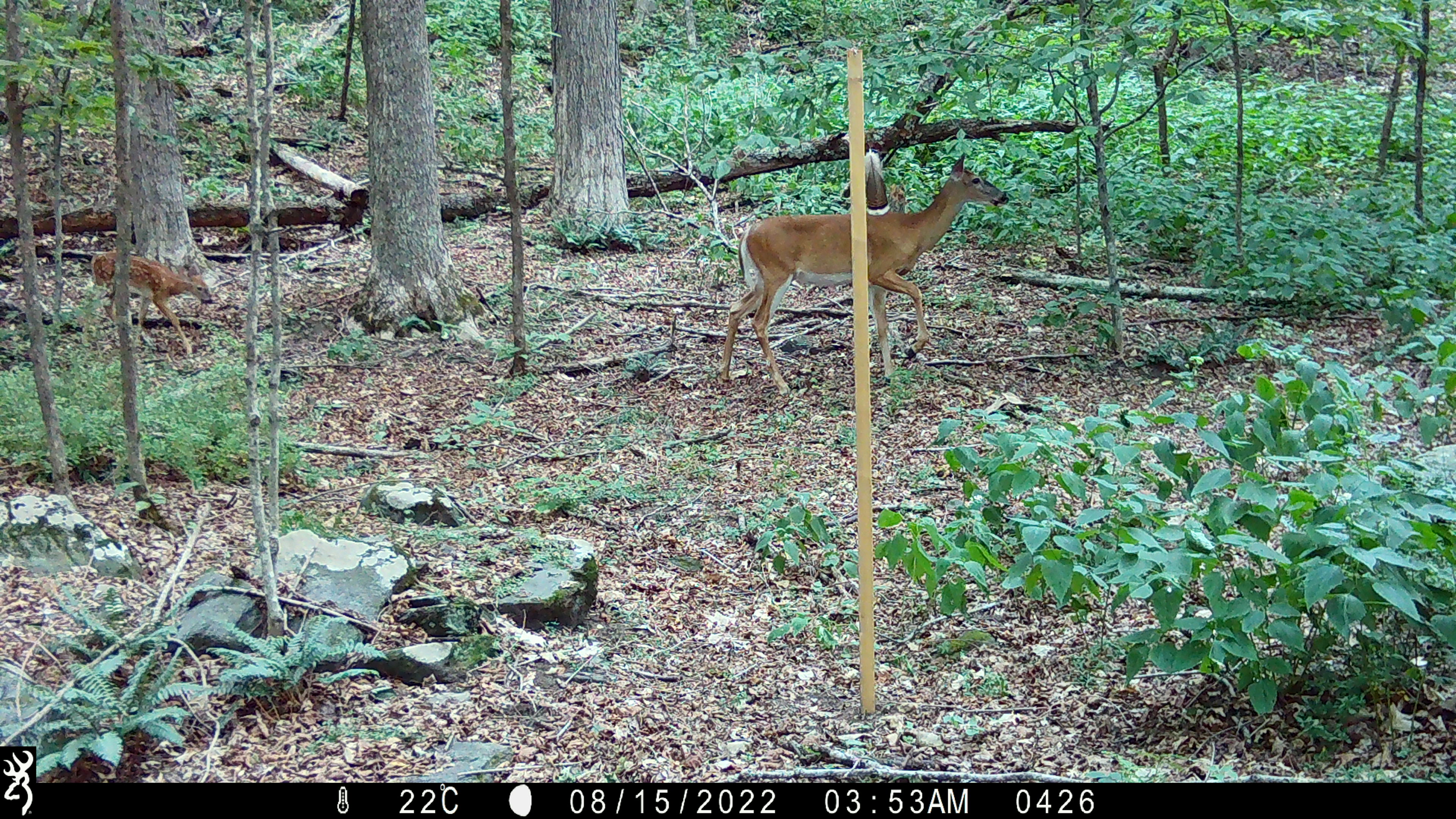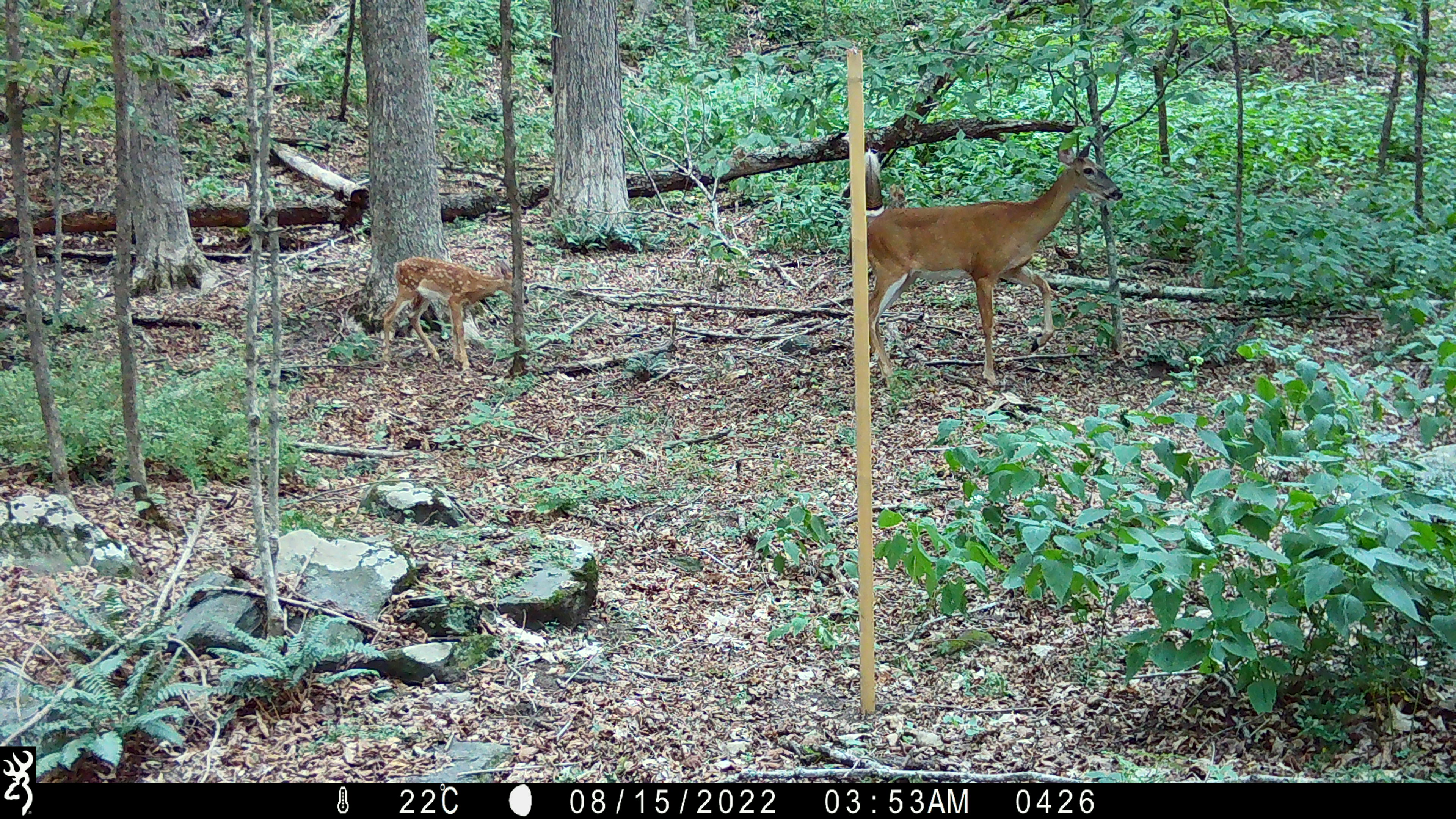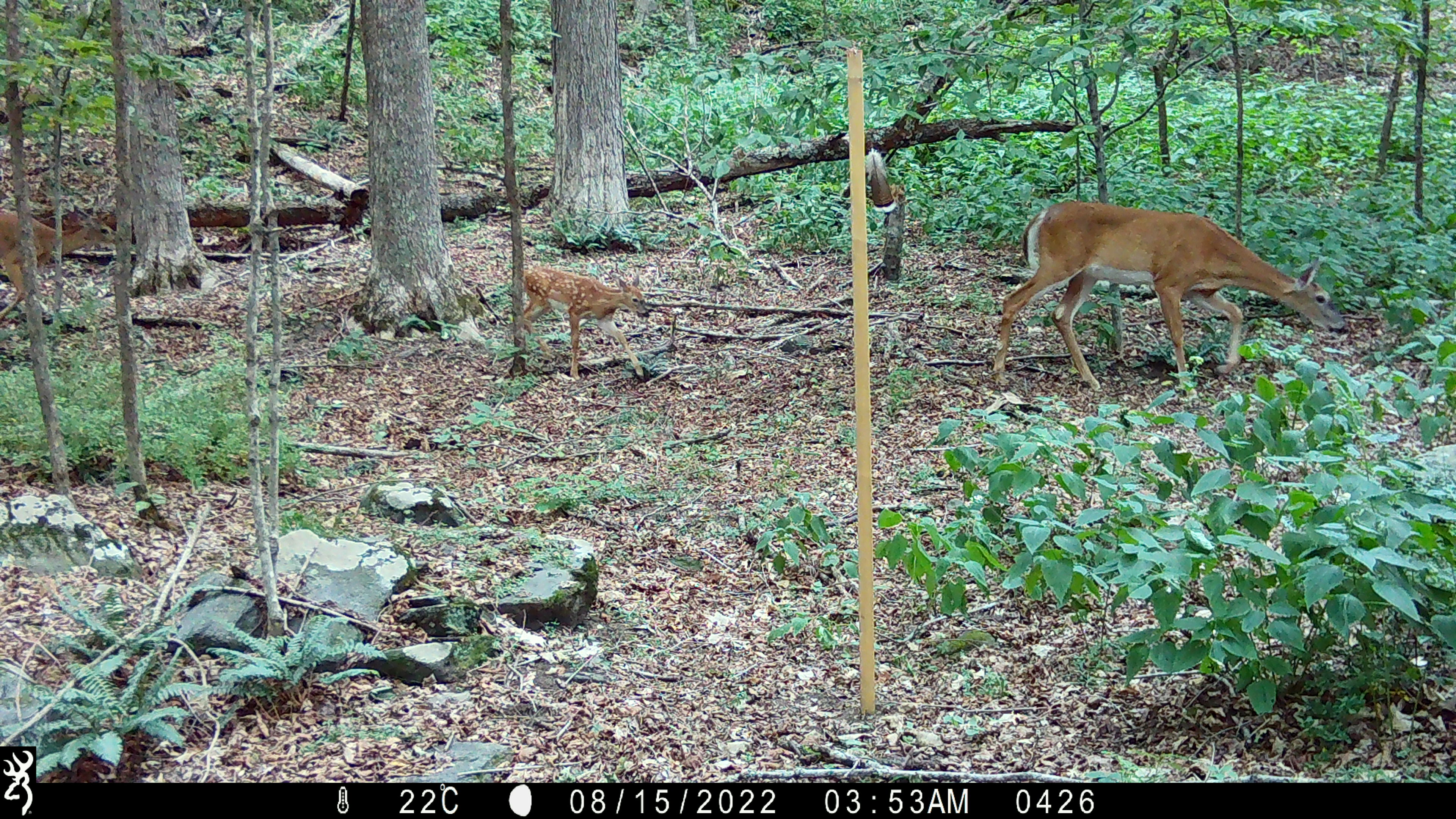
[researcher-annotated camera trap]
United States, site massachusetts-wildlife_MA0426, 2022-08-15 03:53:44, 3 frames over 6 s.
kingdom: Animalia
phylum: Chordata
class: Mammalia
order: Artiodactyla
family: Cervidae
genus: Odocoileus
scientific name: Odocoileus virginianus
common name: white-tailed deer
White-tailed deer (Odocoileus virginianus).